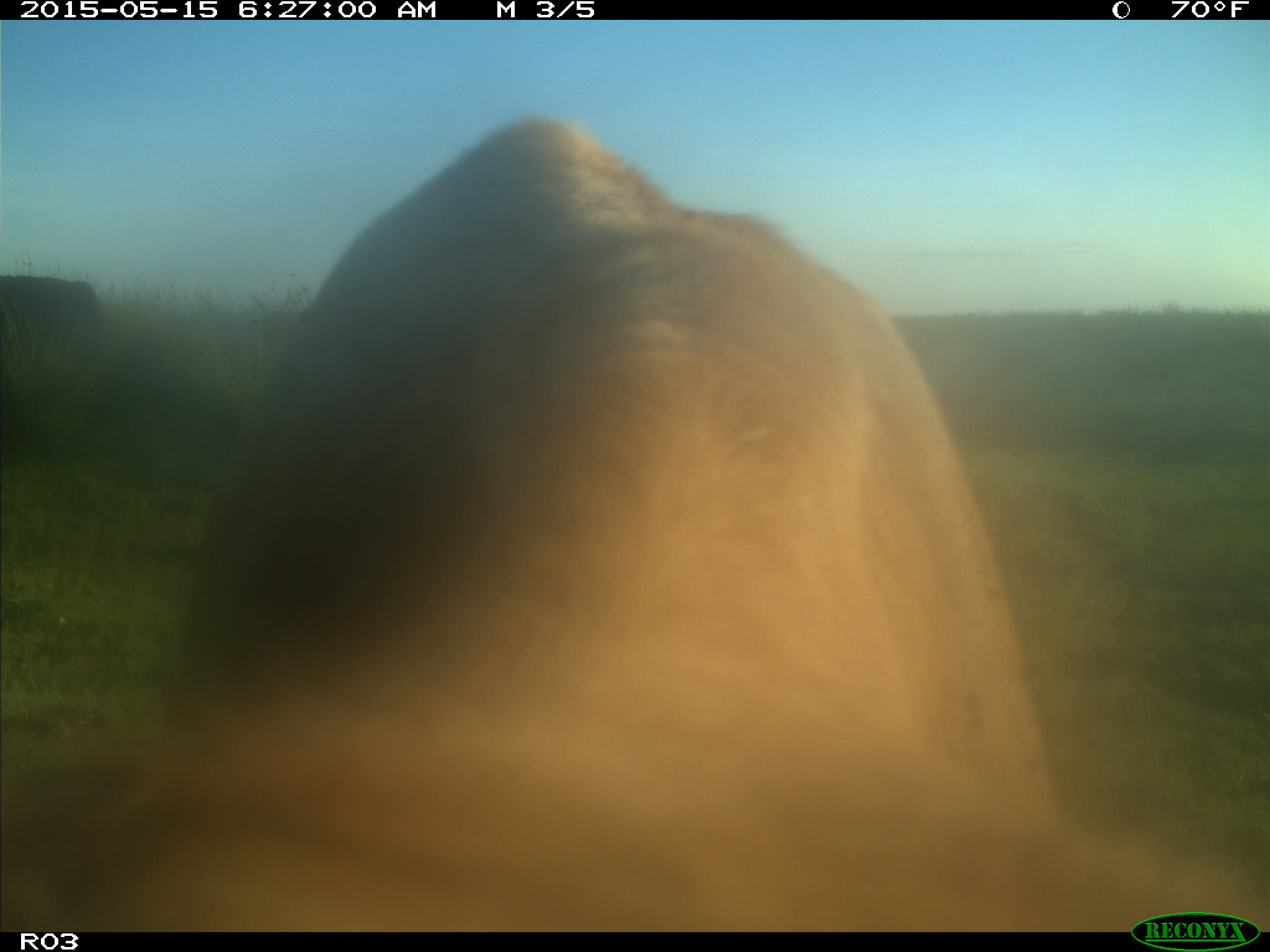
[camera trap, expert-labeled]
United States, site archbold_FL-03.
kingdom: Animalia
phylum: Chordata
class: Mammalia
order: Artiodactyla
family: Bovidae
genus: Bos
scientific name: Bos taurus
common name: domestic cow